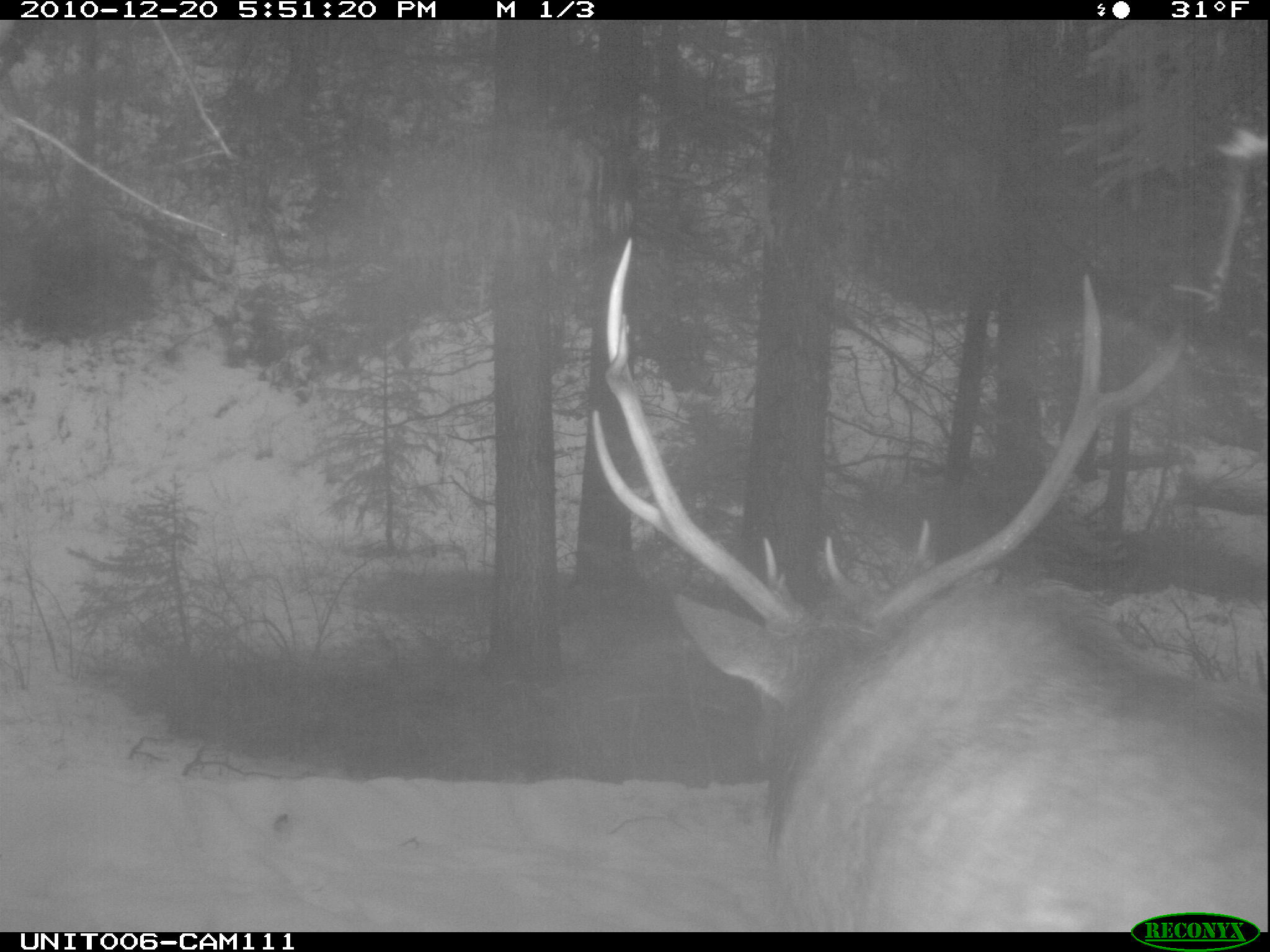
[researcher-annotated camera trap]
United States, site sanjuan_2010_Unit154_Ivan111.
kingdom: Animalia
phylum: Chordata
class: Mammalia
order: Artiodactyla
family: Cervidae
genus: Cervus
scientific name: Cervus elaphus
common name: red deer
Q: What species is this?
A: Cervus elaphus (red deer).